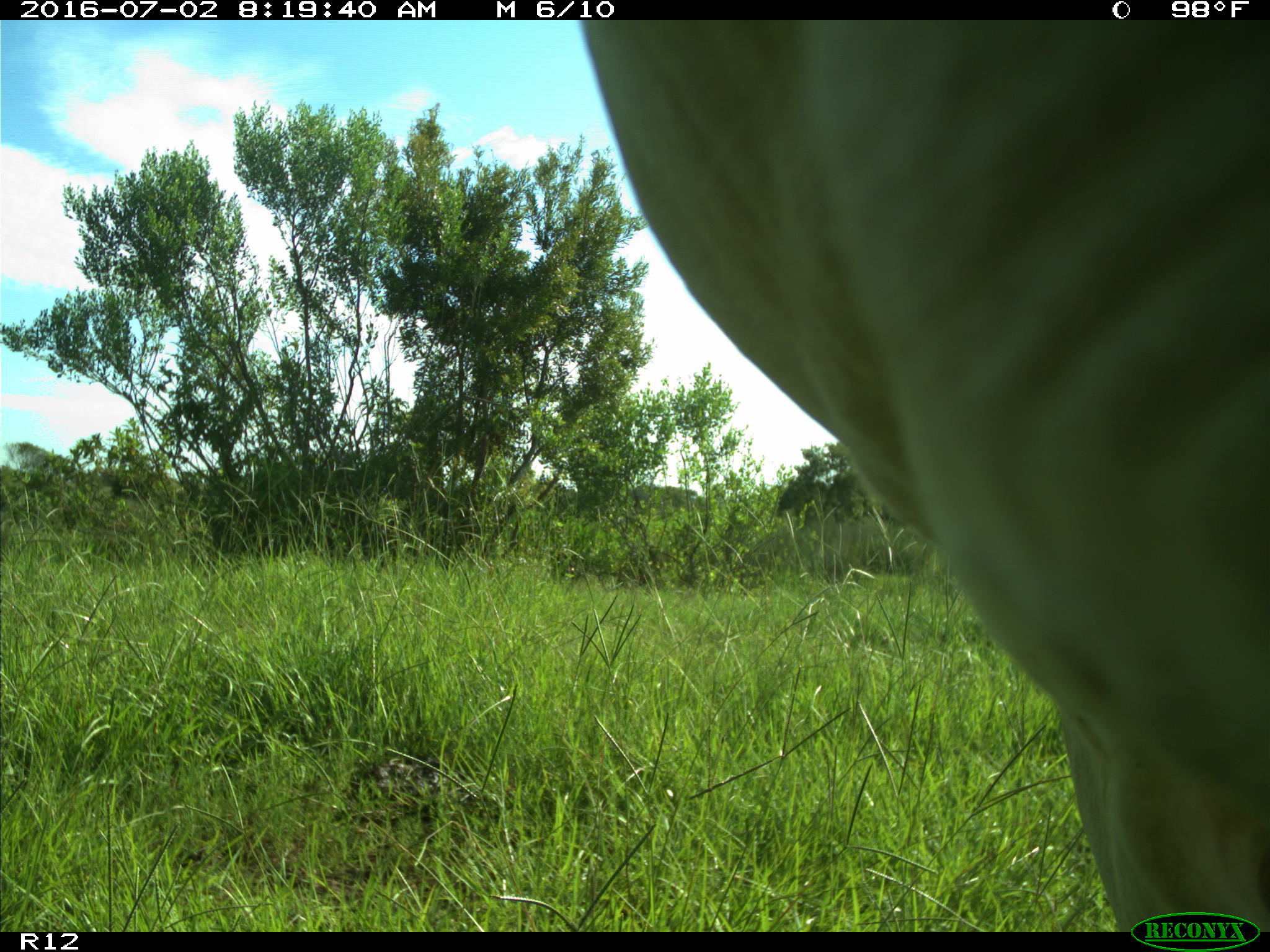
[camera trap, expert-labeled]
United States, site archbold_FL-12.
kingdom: Animalia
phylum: Chordata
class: Mammalia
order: Artiodactyla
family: Bovidae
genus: Bos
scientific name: Bos taurus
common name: domestic cow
Bos taurus (domestic cow).